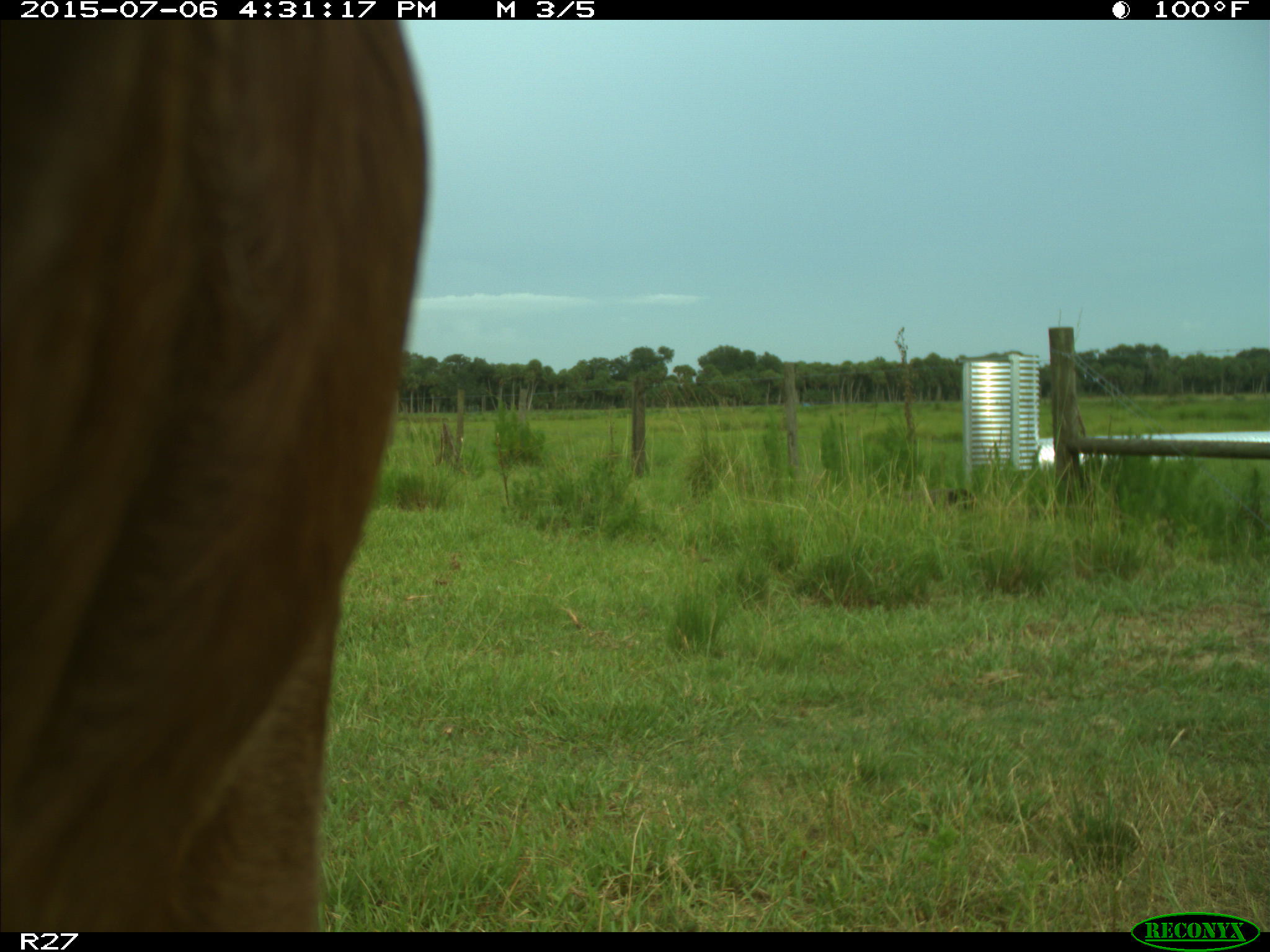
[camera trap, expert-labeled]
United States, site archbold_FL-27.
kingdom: Animalia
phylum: Chordata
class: Mammalia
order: Artiodactyla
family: Bovidae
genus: Bos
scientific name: Bos taurus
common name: domestic cow